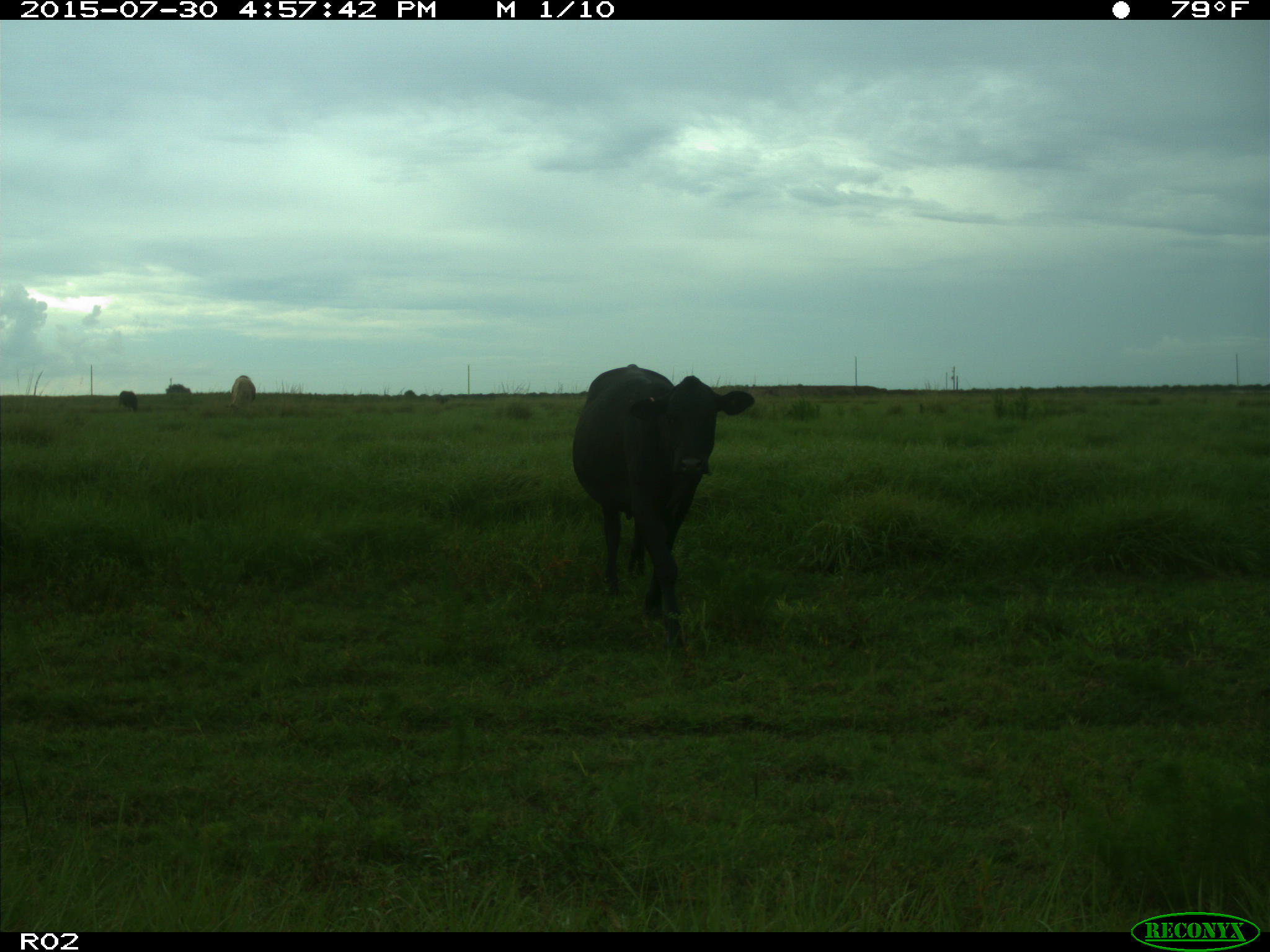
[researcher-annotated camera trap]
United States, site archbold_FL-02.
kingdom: Animalia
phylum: Chordata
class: Mammalia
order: Artiodactyla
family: Bovidae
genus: Bos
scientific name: Bos taurus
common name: domestic cow